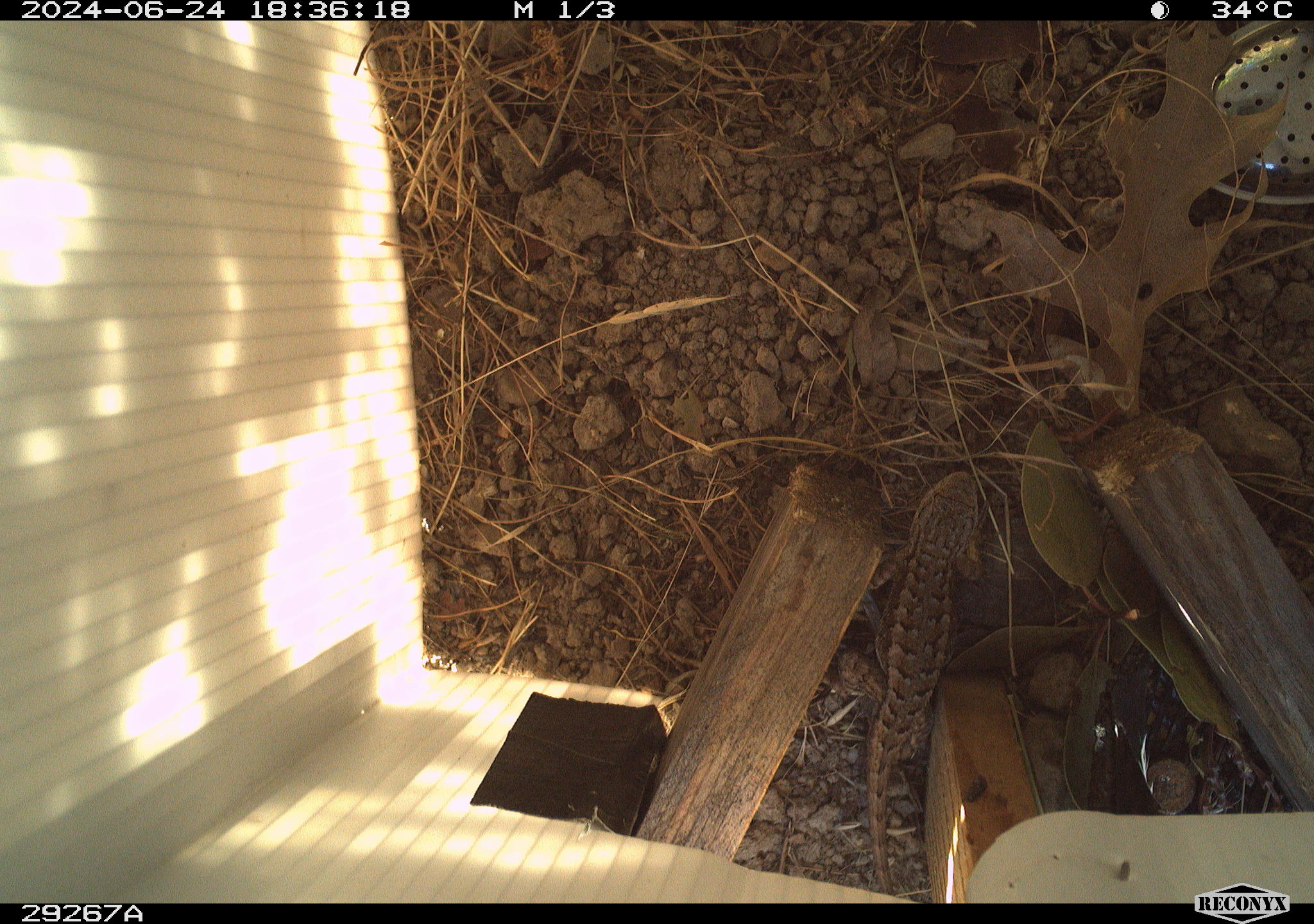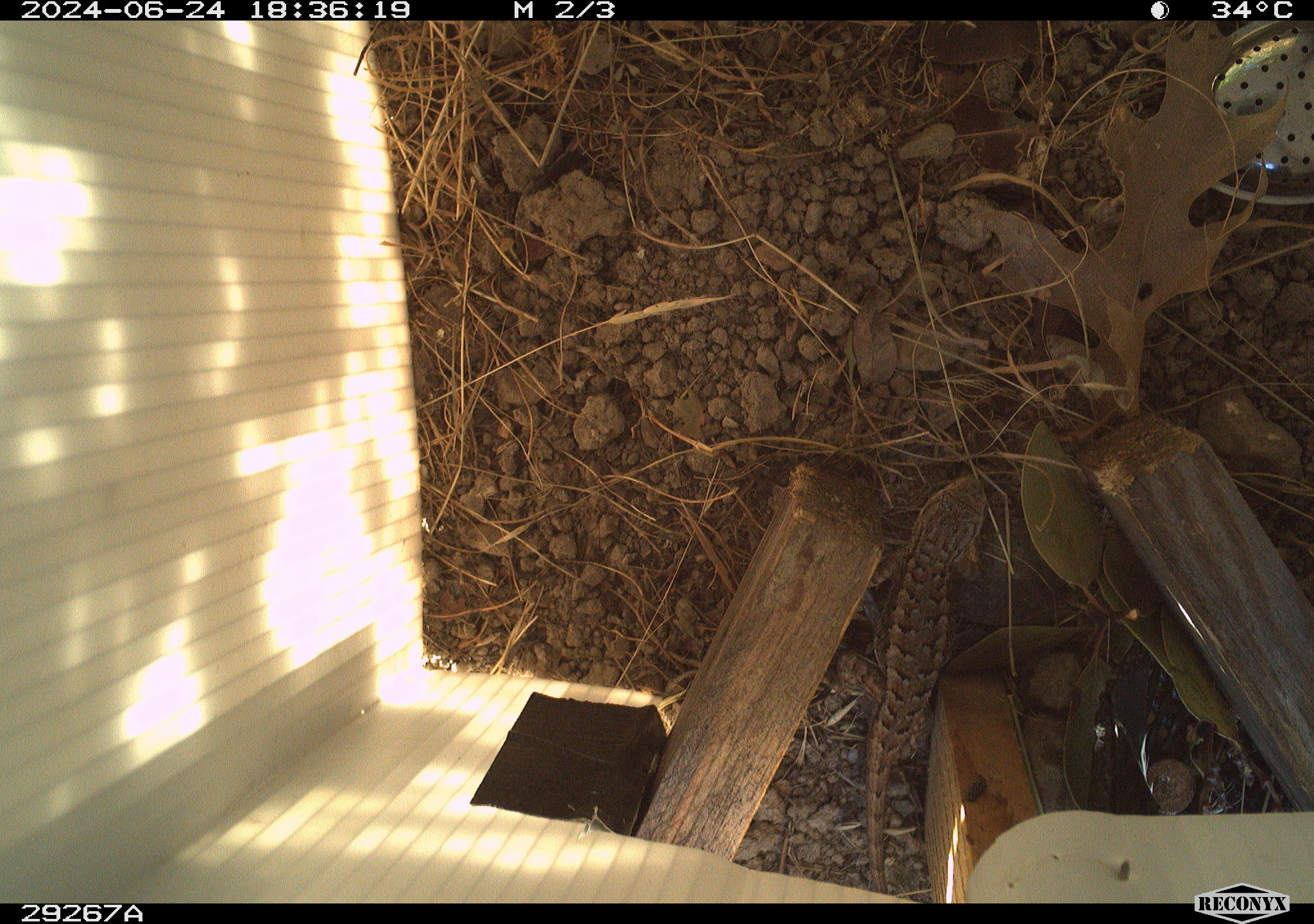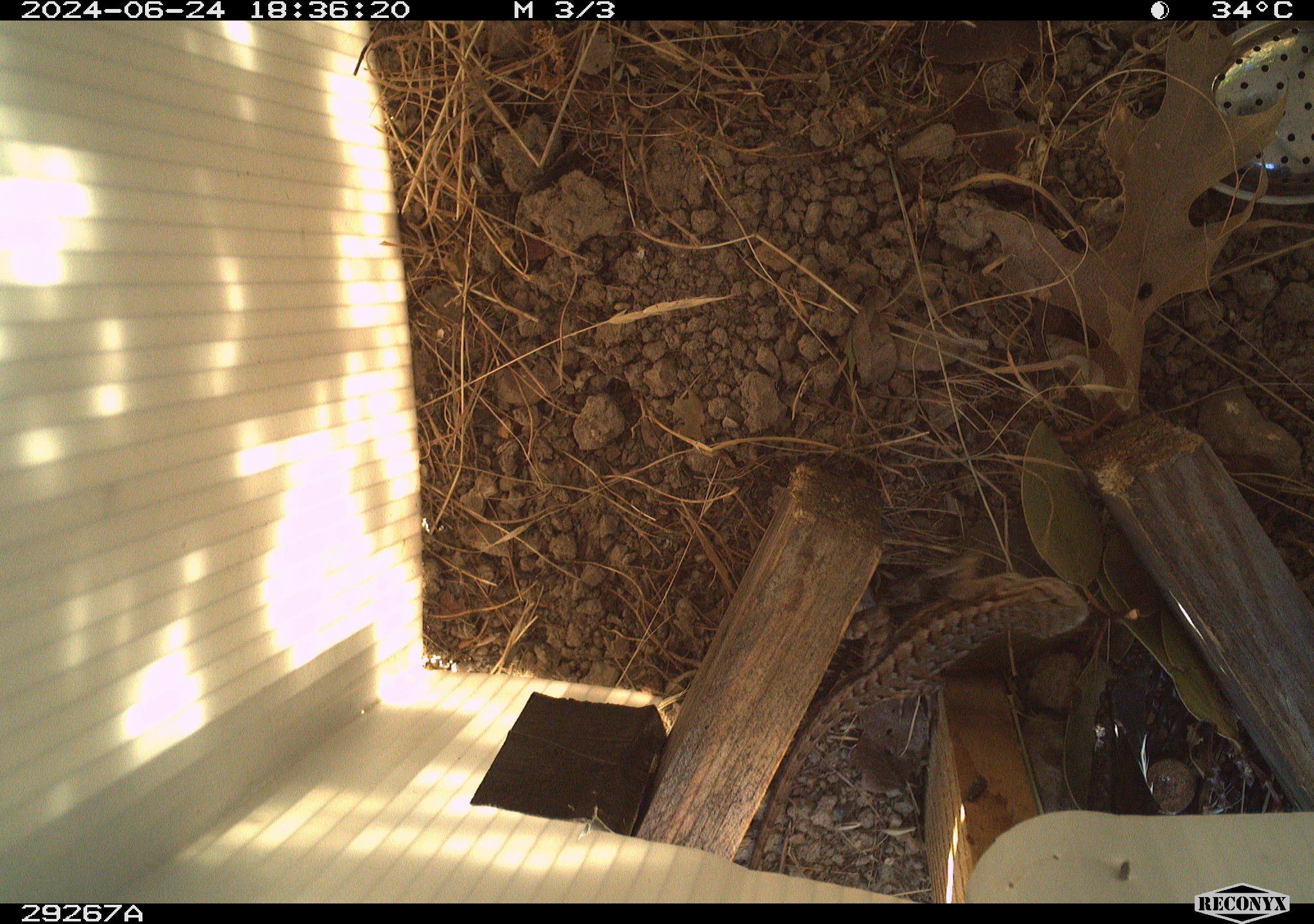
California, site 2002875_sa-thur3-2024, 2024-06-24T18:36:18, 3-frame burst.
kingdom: Animalia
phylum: Chordata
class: Reptilia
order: Squamata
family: Phrynosomatidae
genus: Sceloporus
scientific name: Sceloporus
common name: spiny lizards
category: sceloporus species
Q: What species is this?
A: Sceloporus species (spiny lizards) (Sceloporus).